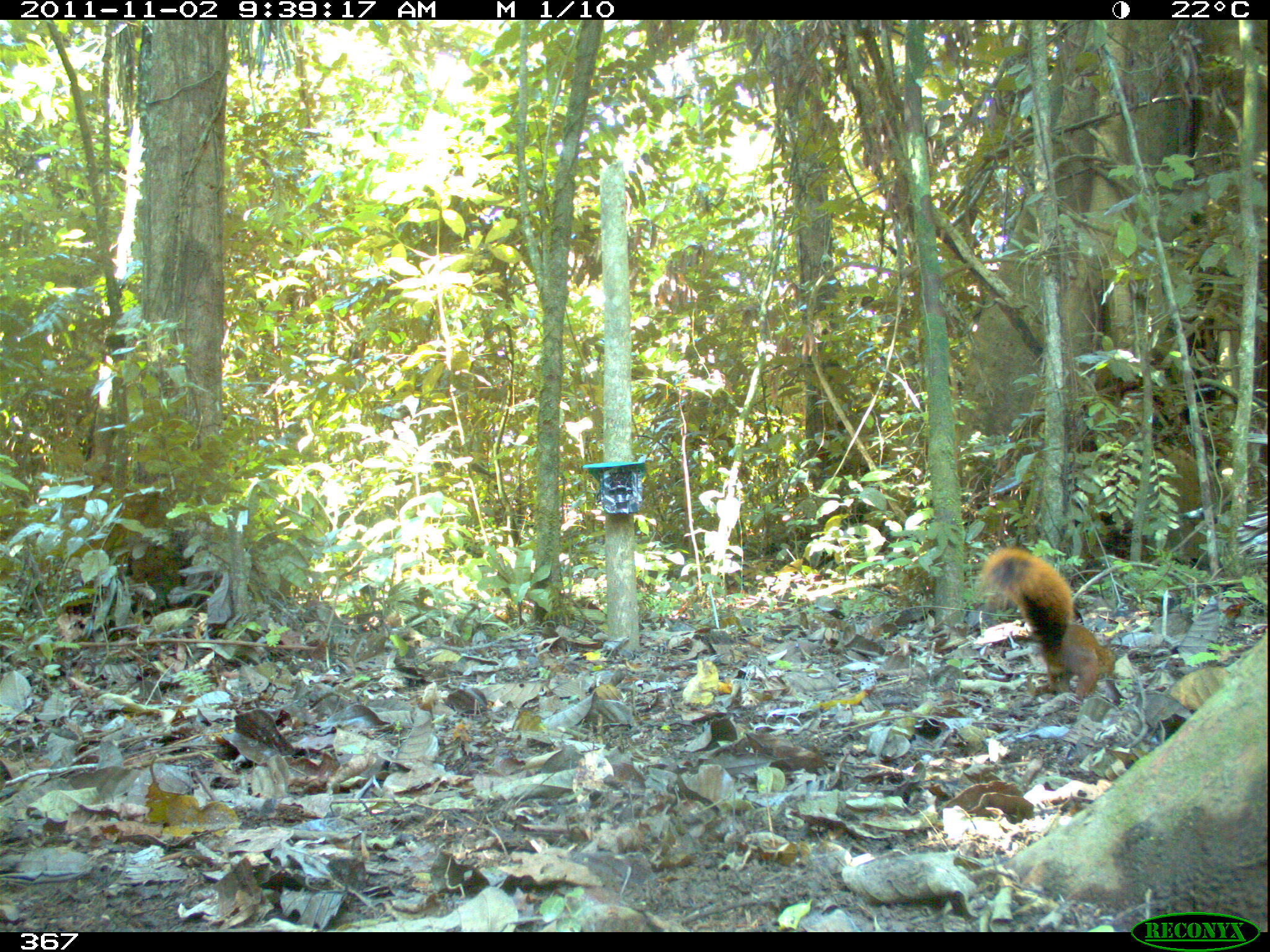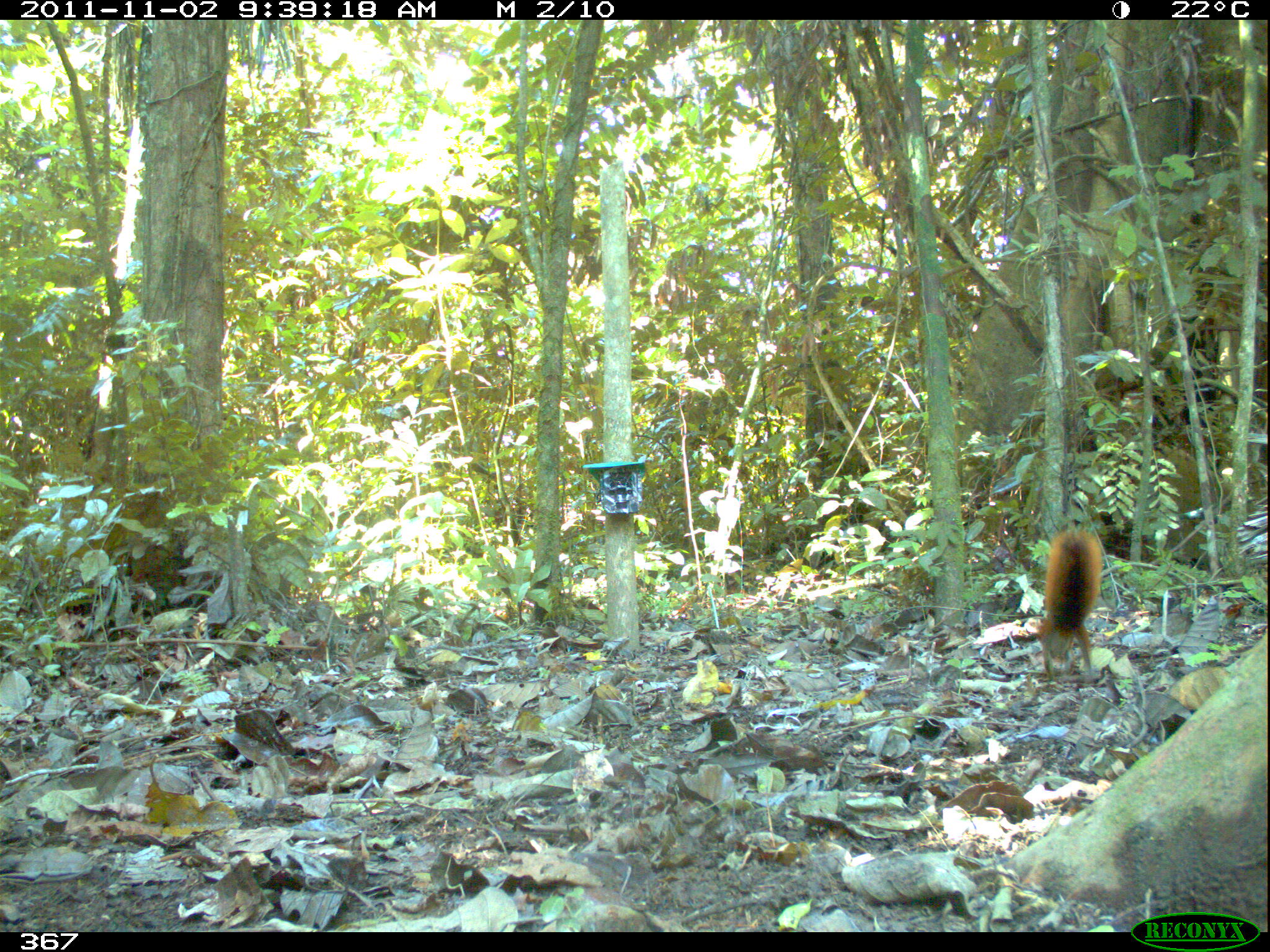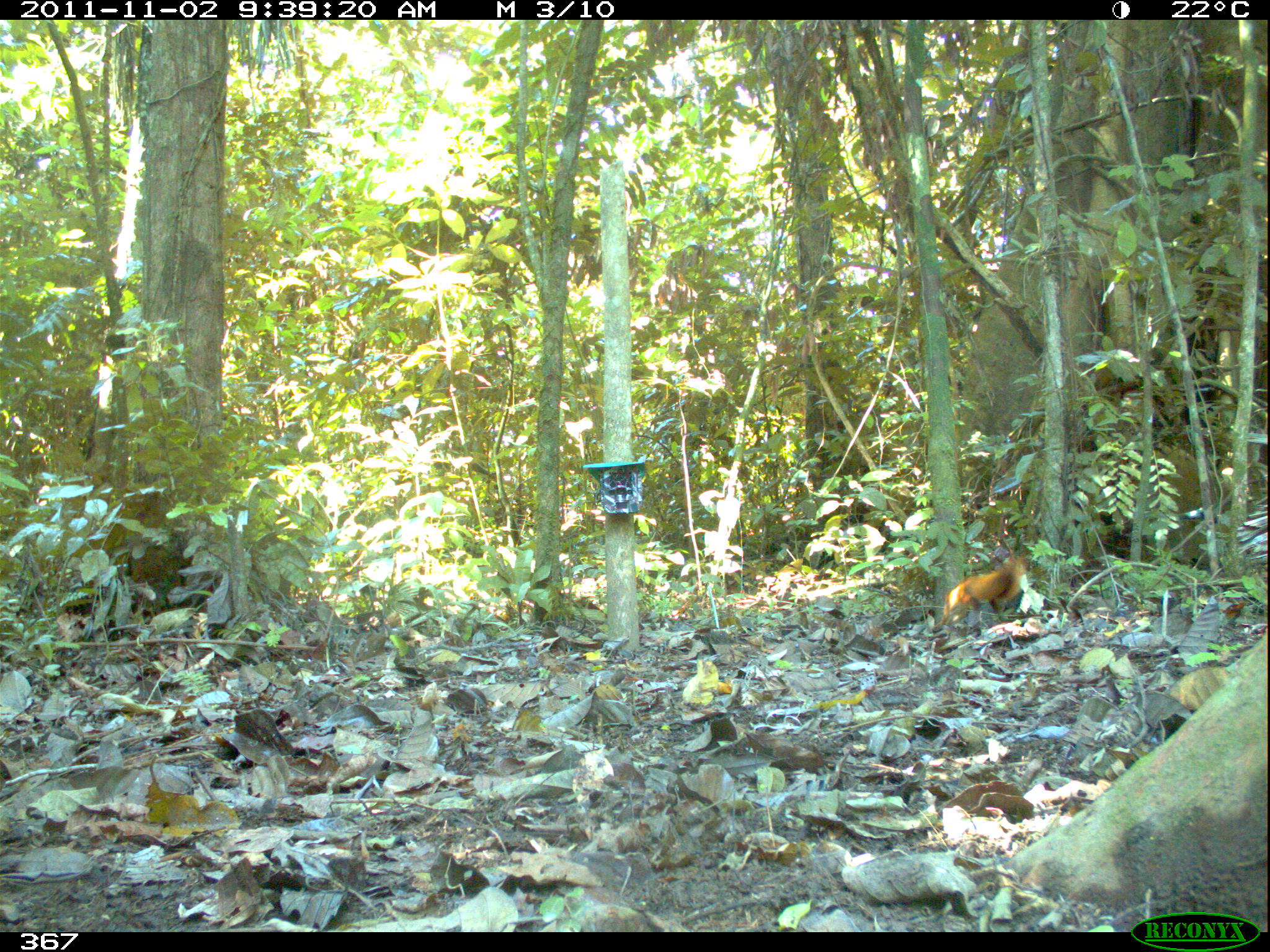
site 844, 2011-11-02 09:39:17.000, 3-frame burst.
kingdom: Animalia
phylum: Chordata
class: Mammalia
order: Rodentia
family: Sciuridae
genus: Sciurus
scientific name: Sciurus spadiceus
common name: southern amazon red squirrel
Sciurus spadiceus (southern amazon red squirrel).